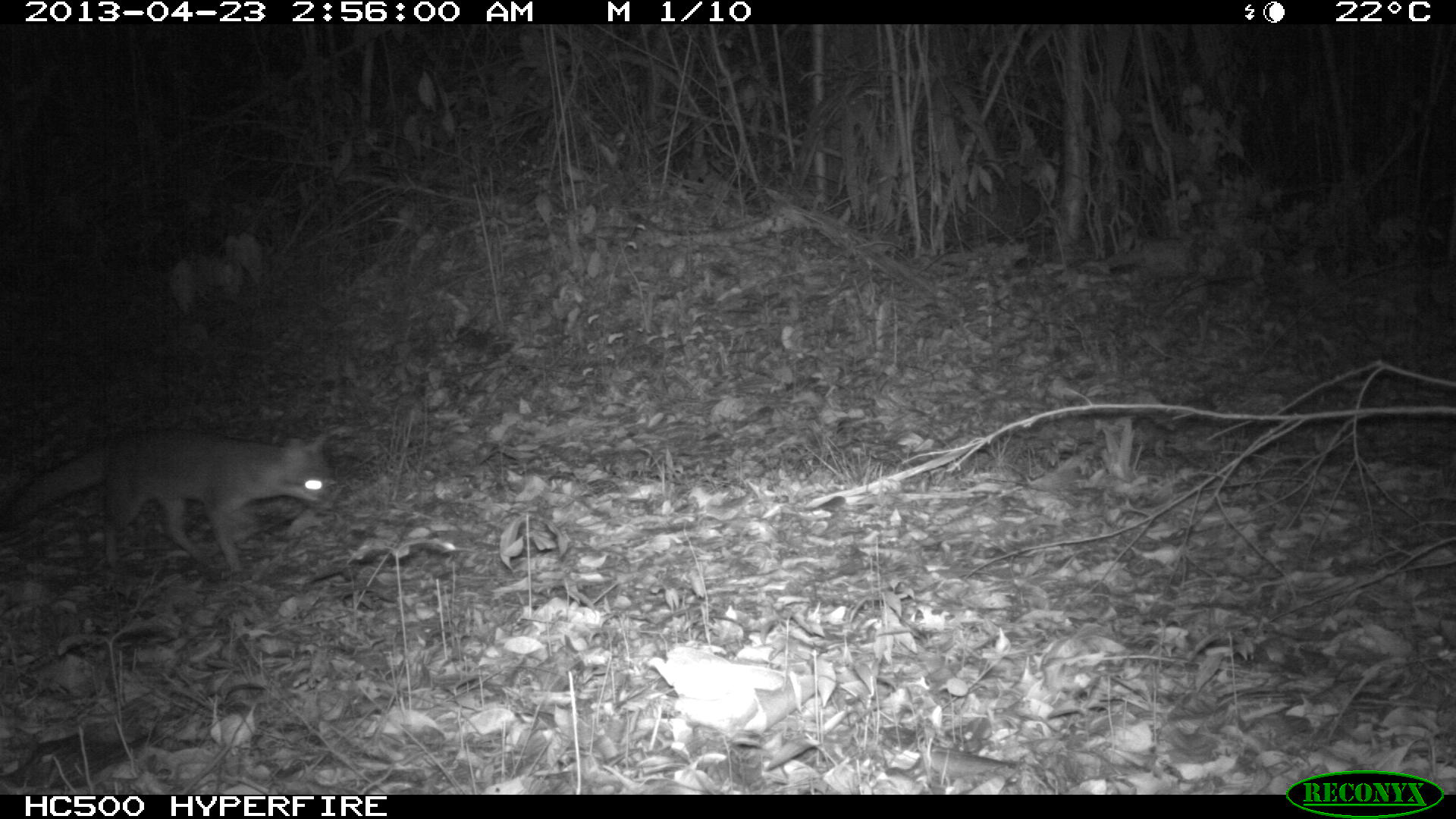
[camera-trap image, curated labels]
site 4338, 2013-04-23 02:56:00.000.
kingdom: Animalia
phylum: Chordata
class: Mammalia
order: Carnivora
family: Canidae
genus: Urocyon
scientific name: Urocyon cinereoargenteus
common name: gray fox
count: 1